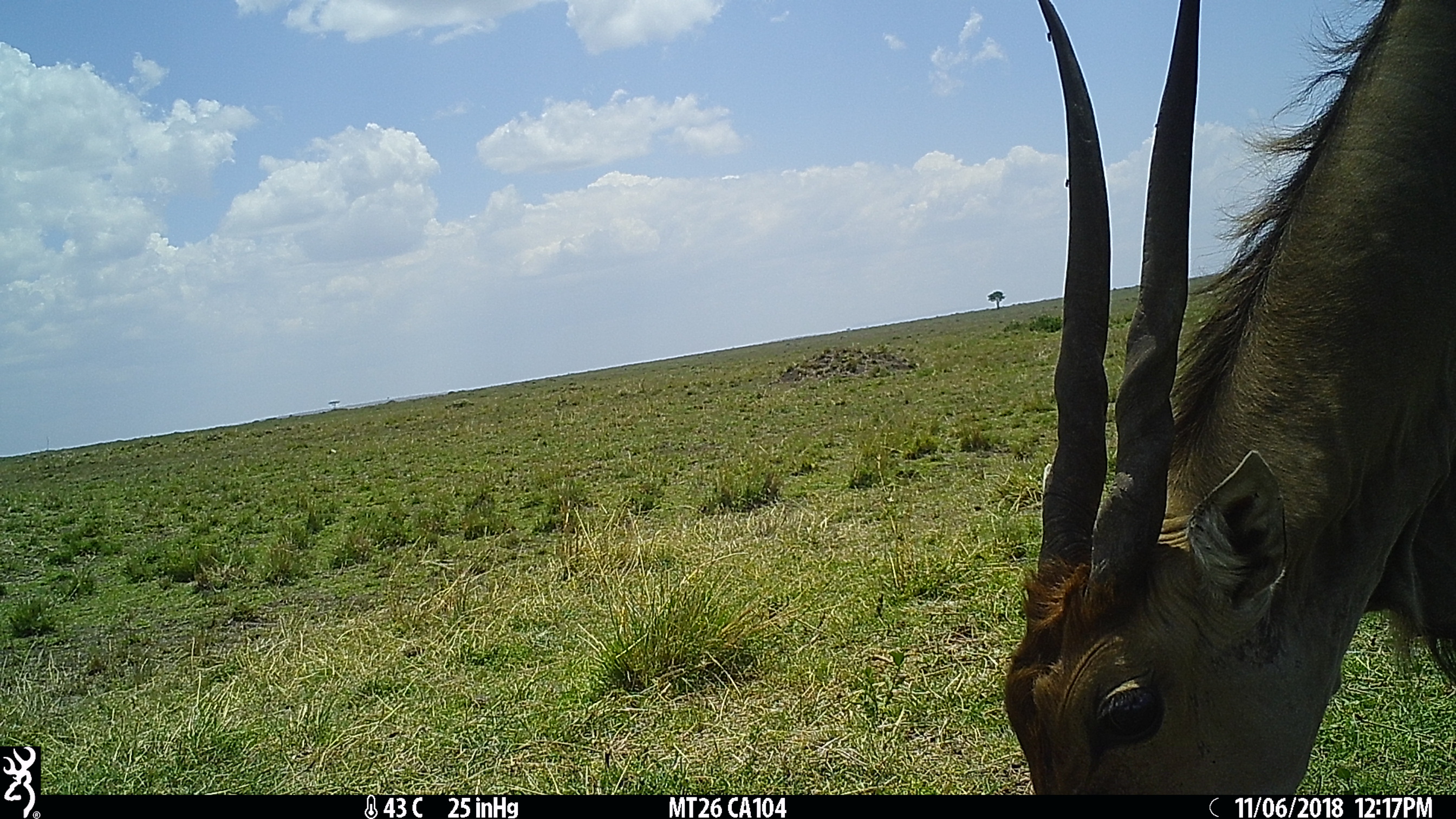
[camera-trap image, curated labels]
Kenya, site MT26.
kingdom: Animalia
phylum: Chordata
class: Mammalia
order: Artiodactyla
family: Bovidae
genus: Tragelaphus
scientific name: Tragelaphus oryx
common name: eland